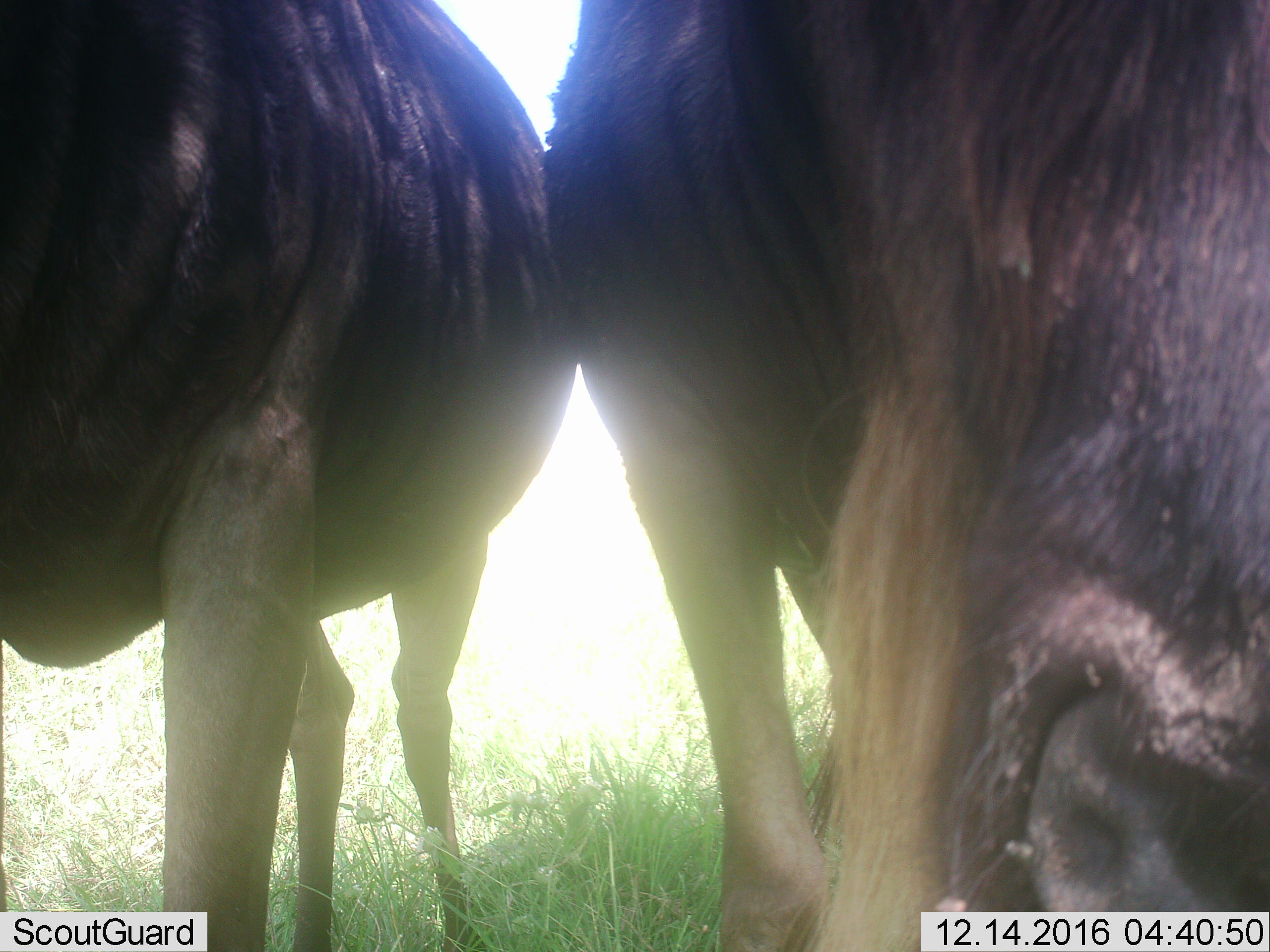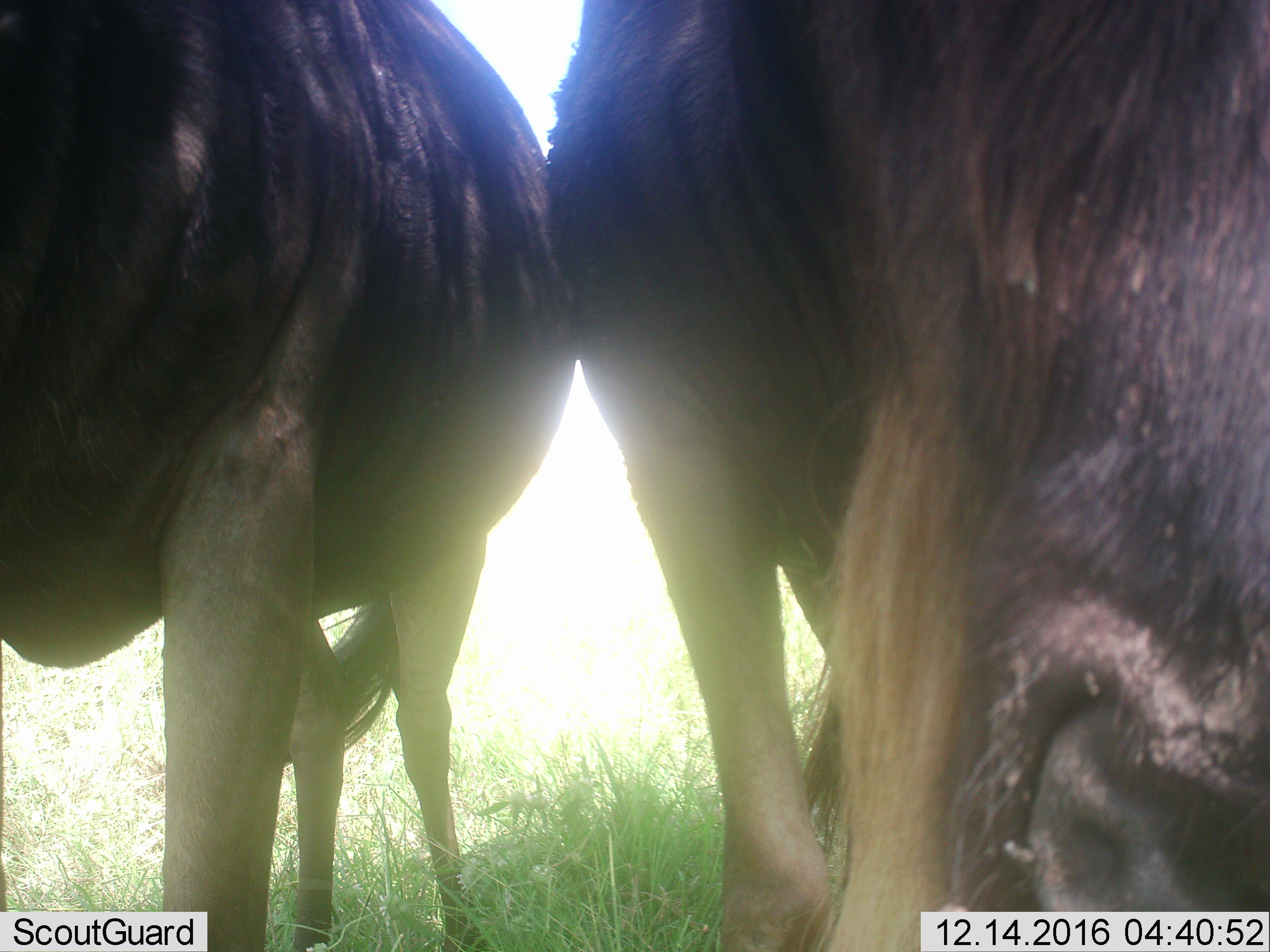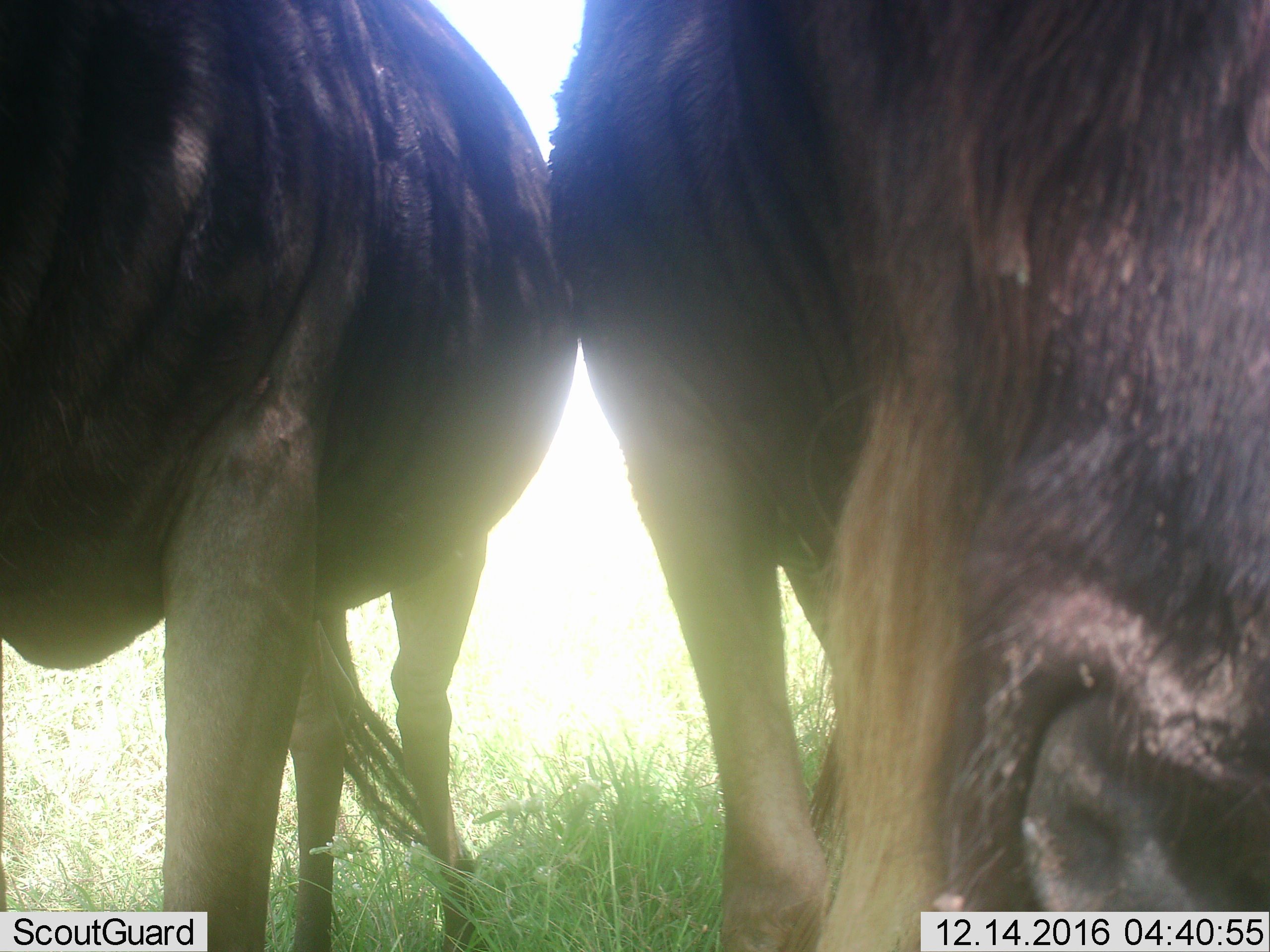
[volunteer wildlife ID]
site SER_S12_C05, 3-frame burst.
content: unidentified animal